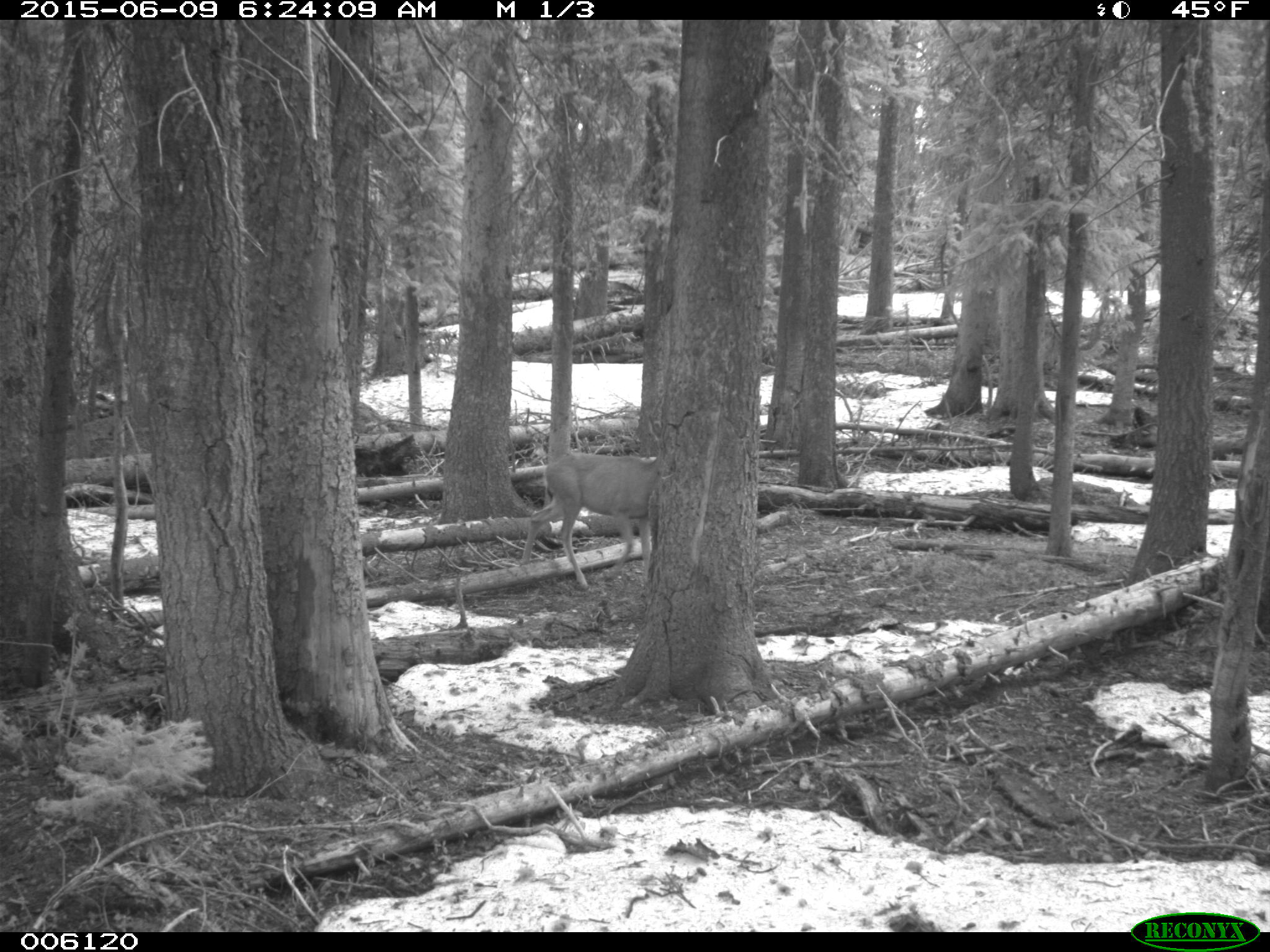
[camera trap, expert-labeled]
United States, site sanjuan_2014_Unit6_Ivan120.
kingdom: Animalia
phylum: Chordata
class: Mammalia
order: Artiodactyla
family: Cervidae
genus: Odocoileus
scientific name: Odocoileus hemionus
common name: mule deer